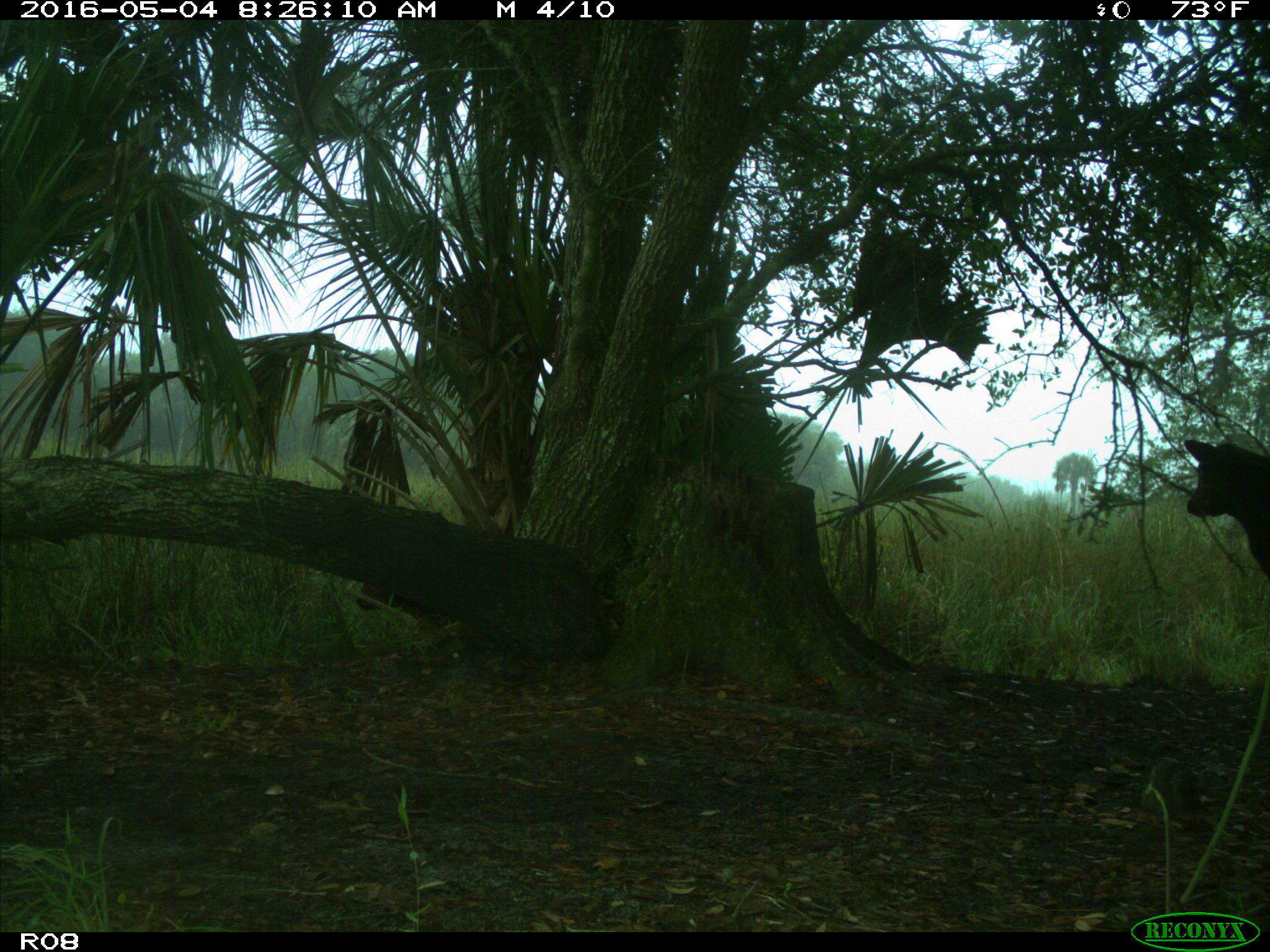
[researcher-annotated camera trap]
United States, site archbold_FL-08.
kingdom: Animalia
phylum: Chordata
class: Mammalia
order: Artiodactyla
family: Bovidae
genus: Bos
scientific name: Bos taurus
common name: domestic cow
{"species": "Bos taurus (domestic cow)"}